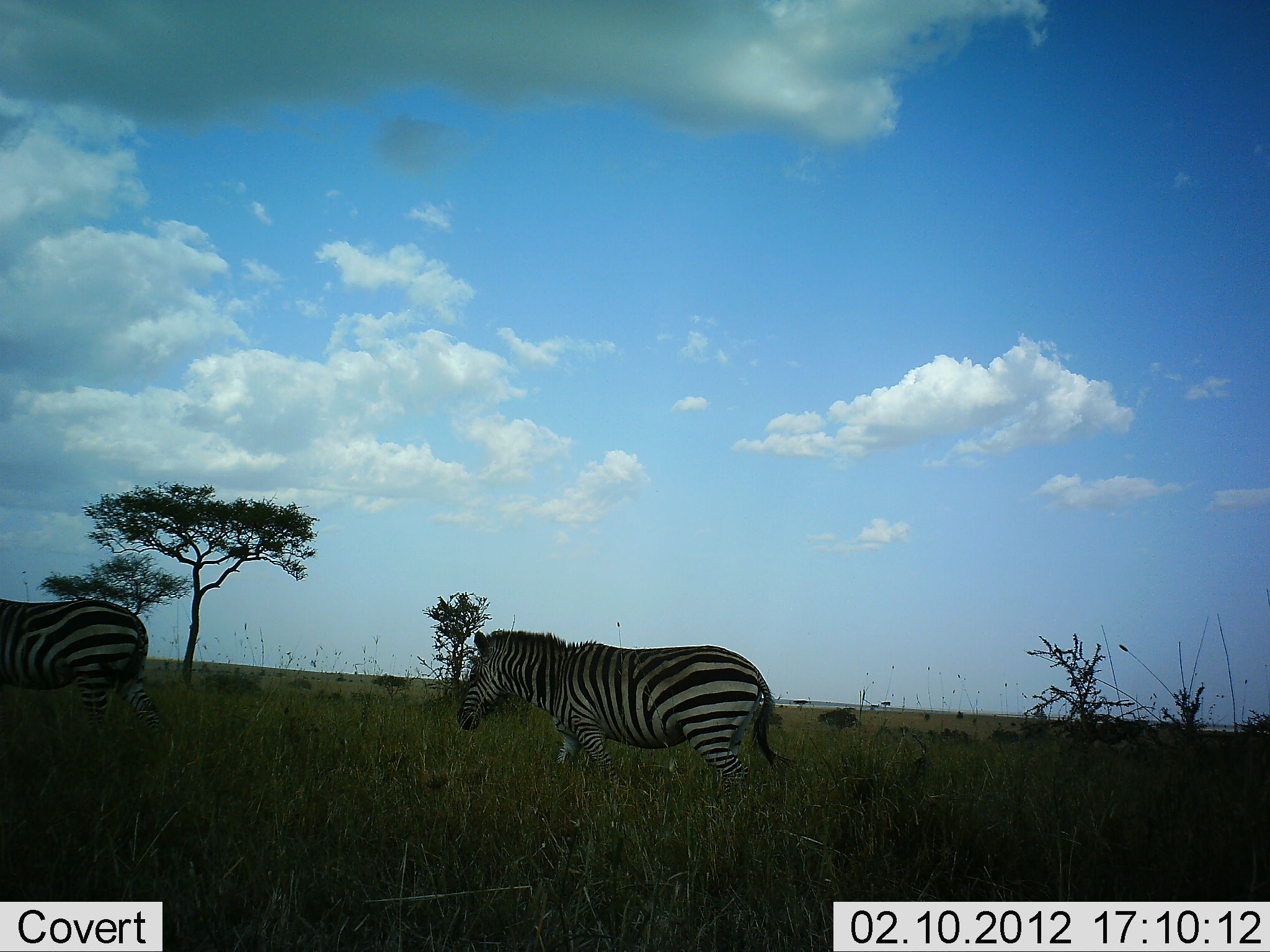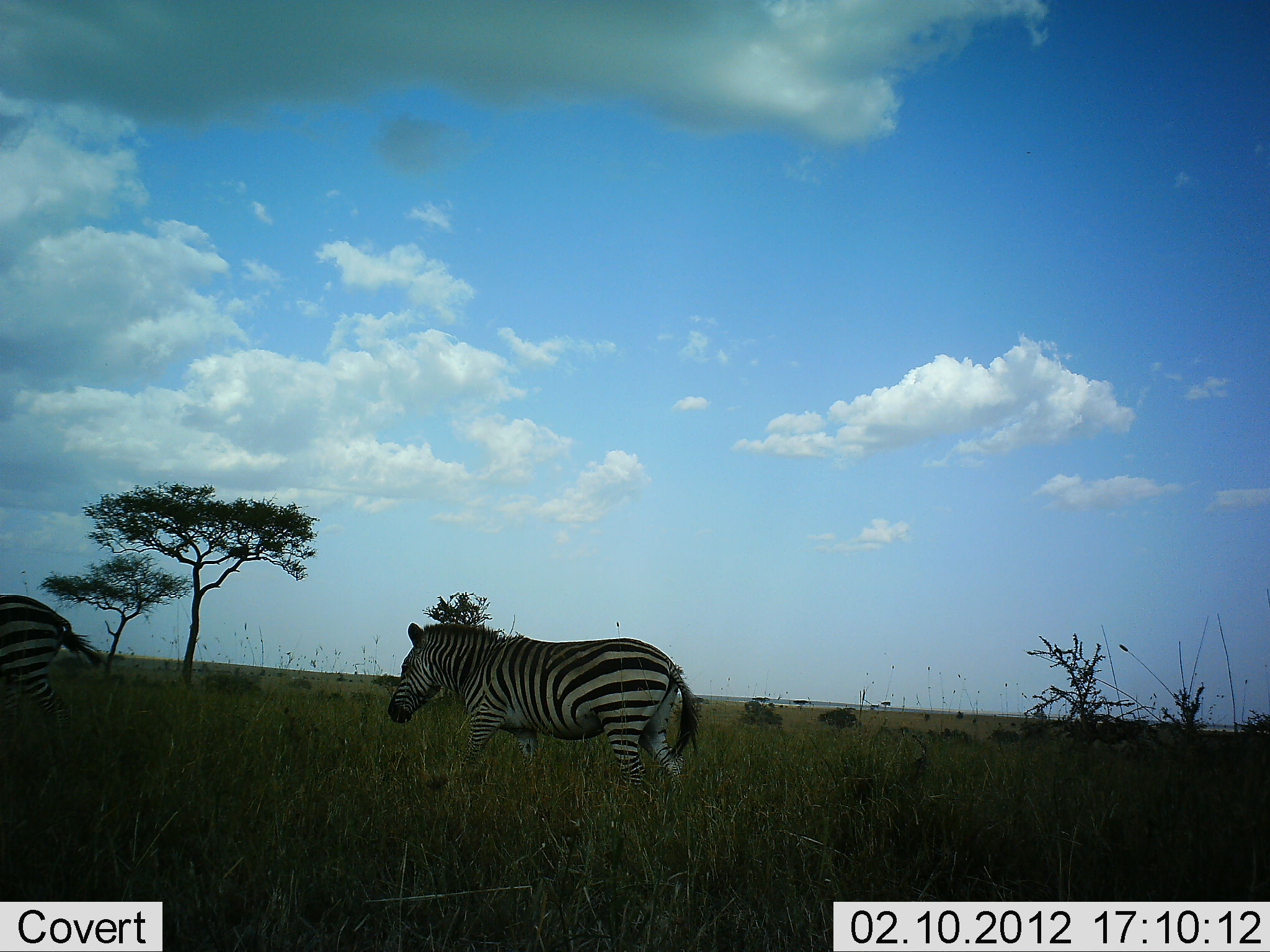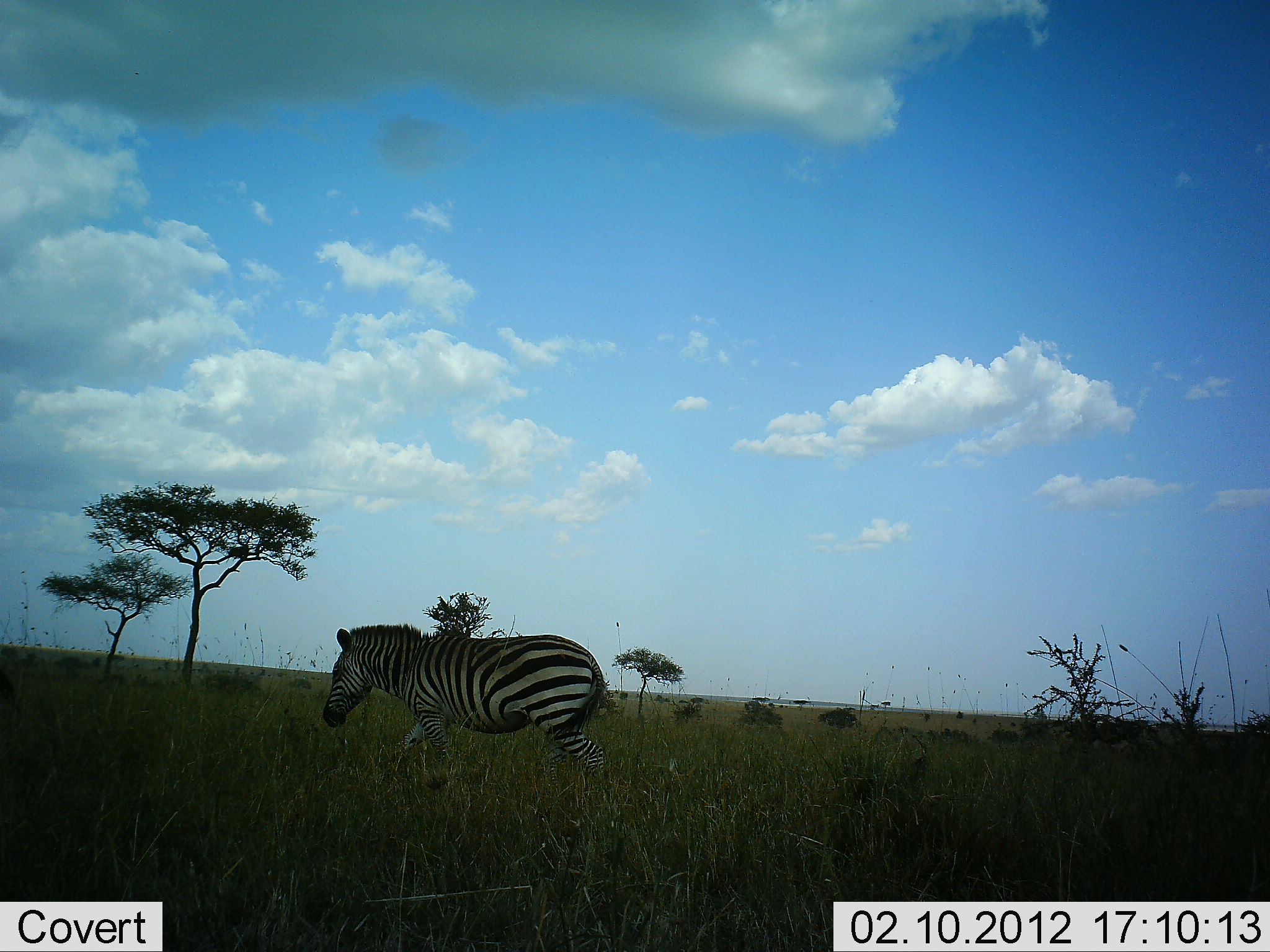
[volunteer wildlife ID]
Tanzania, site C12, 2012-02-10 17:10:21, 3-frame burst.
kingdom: Animalia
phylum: Chordata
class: Mammalia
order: Perissodactyla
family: Equidae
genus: Equus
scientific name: Equus quagga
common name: plains zebra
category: zebra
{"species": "zebra (plains zebra) (Equus quagga)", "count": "2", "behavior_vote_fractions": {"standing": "0%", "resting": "0%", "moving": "100%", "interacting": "0%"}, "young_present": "0%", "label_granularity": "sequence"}